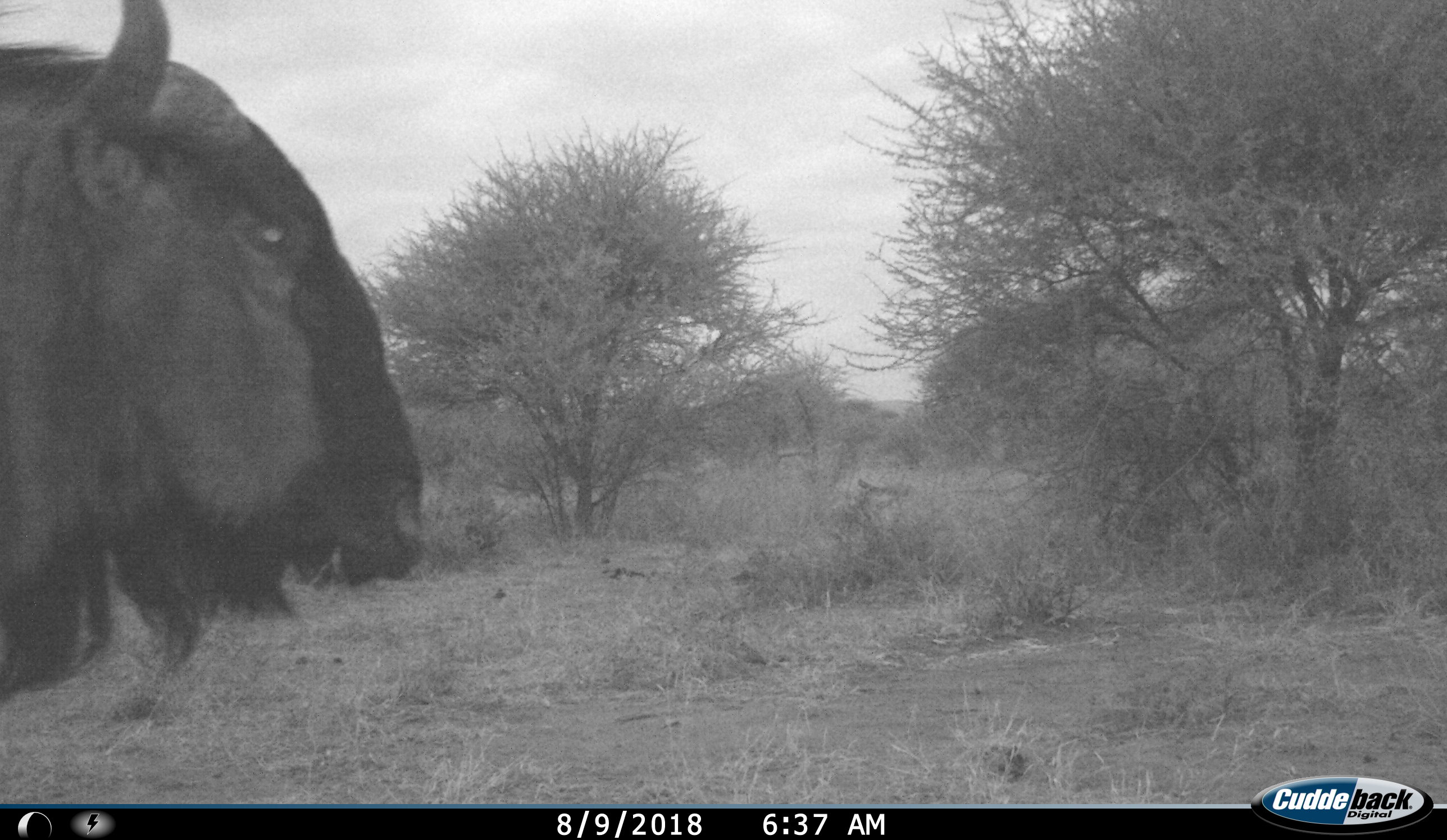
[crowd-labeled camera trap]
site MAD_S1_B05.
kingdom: Animalia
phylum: Chordata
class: Mammalia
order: Artiodactyla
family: Bovidae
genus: Connochaetes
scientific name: Connochaetes taurinus taurinus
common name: blue wildebeest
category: wildebeestblue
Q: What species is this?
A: Wildebeestblue (blue wildebeest) (Connochaetes taurinus taurinus).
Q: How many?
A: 1.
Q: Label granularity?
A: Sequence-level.